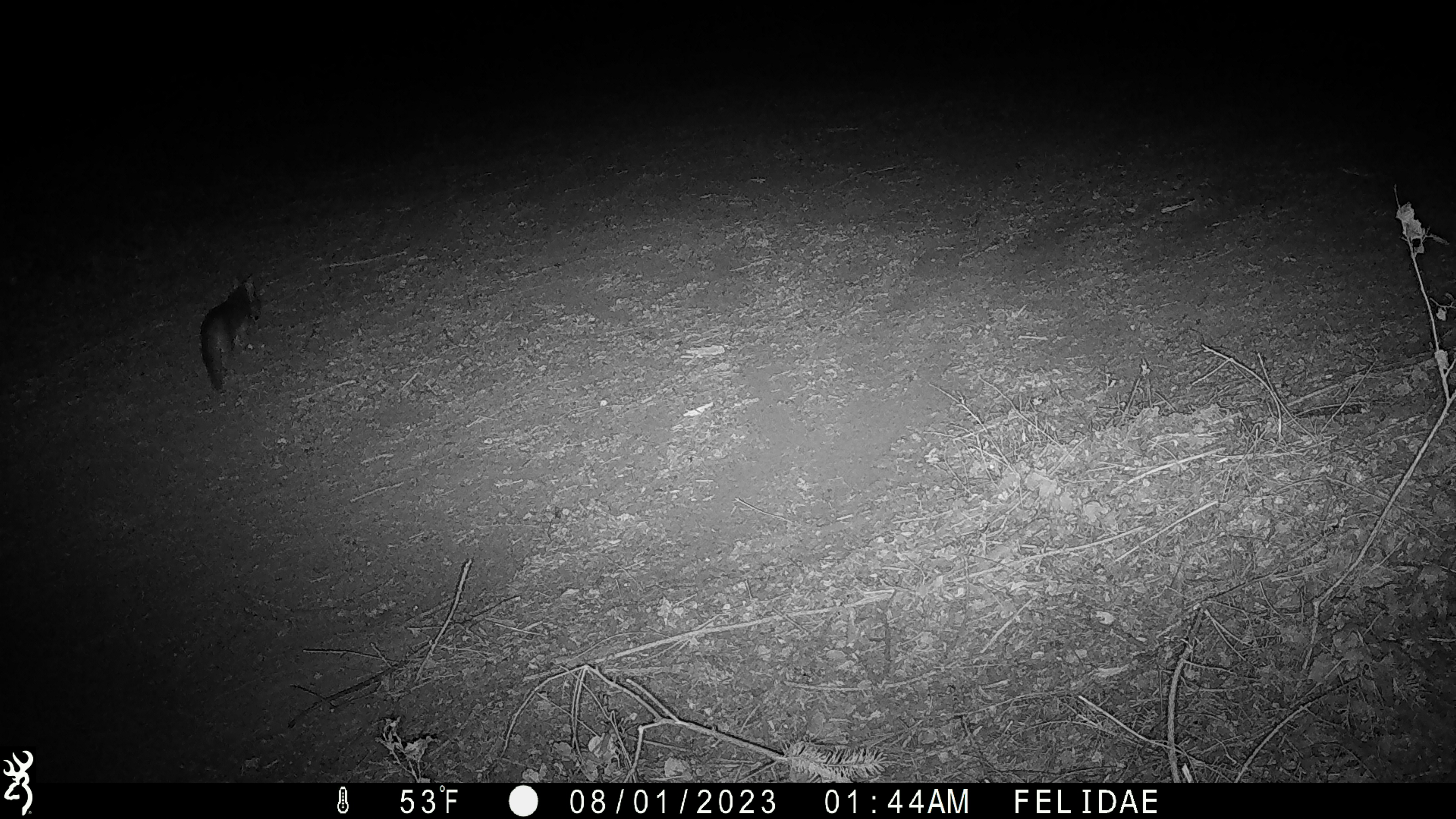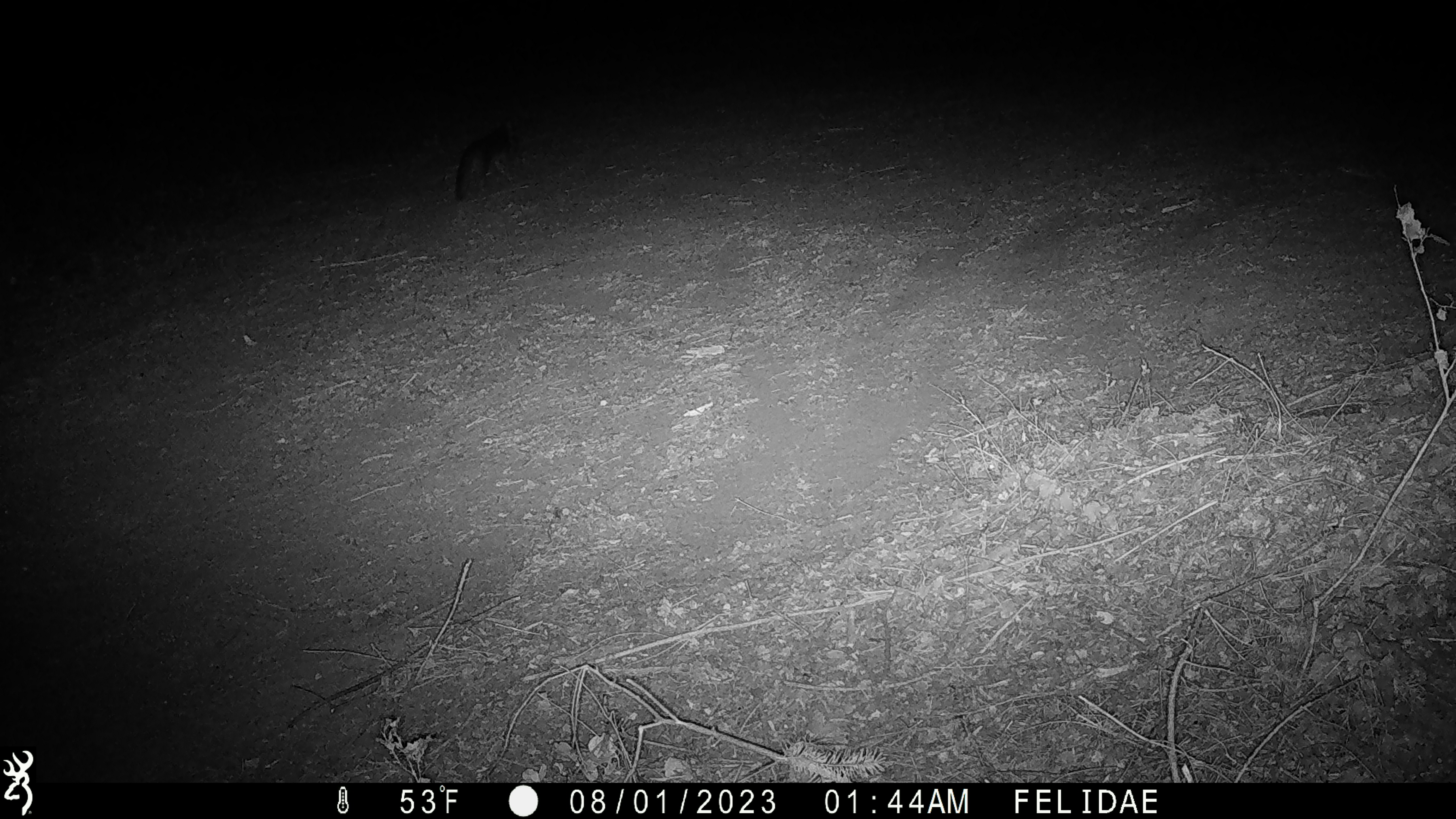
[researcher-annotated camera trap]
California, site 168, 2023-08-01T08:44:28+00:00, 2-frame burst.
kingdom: Animalia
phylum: Chordata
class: Mammalia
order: Carnivora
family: Canidae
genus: Urocyon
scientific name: Urocyon cinereoargenteus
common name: gray fox